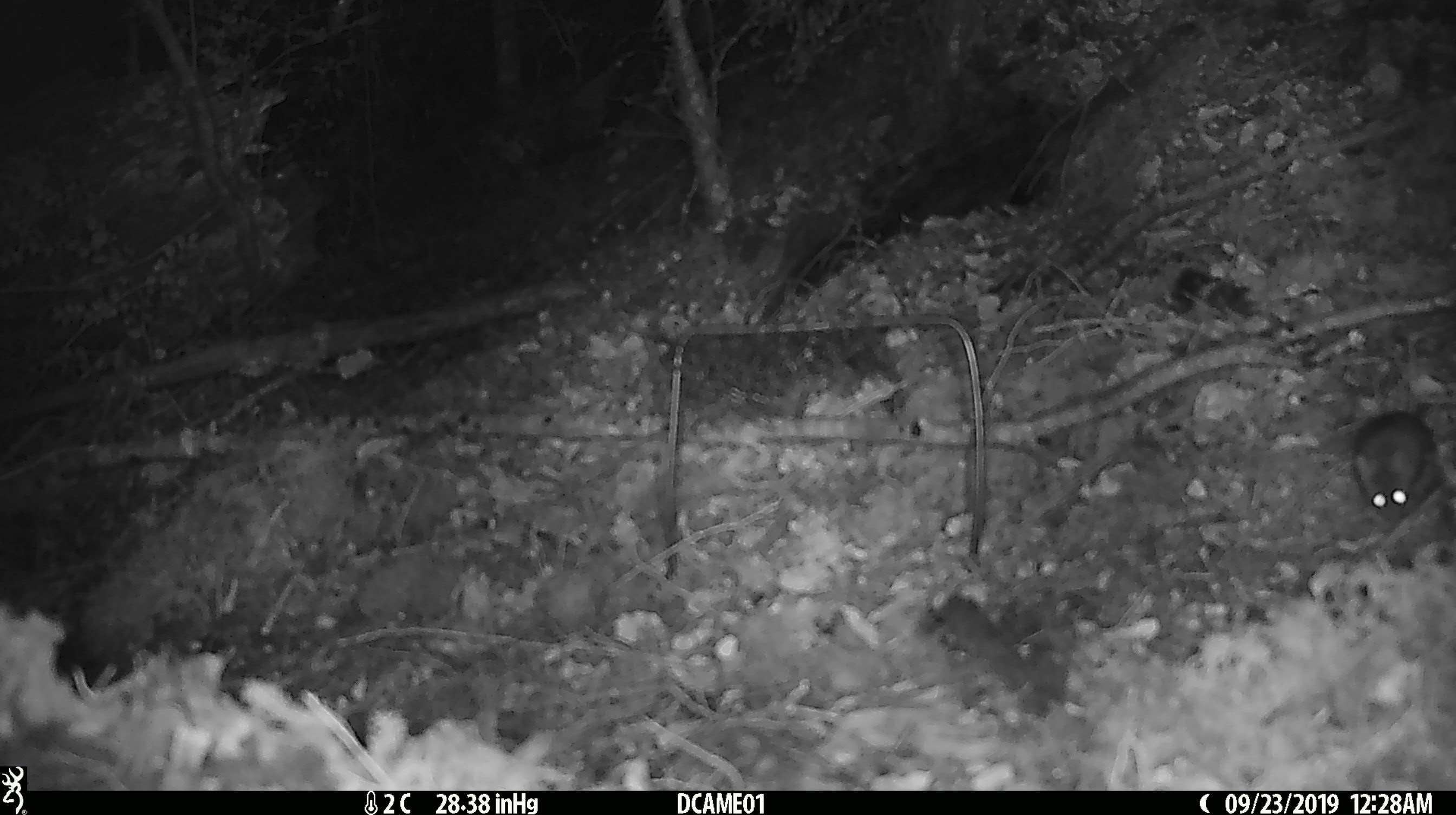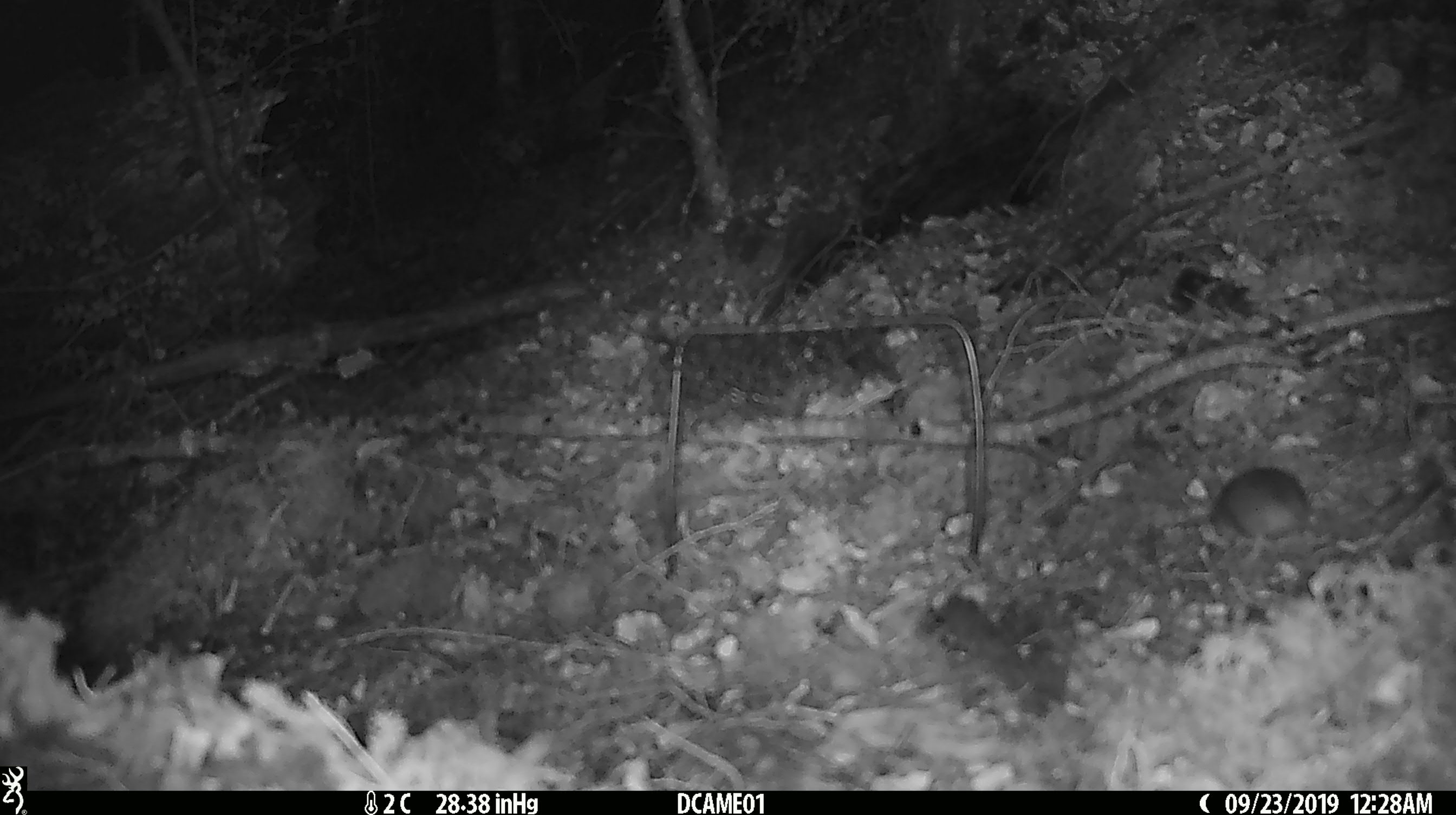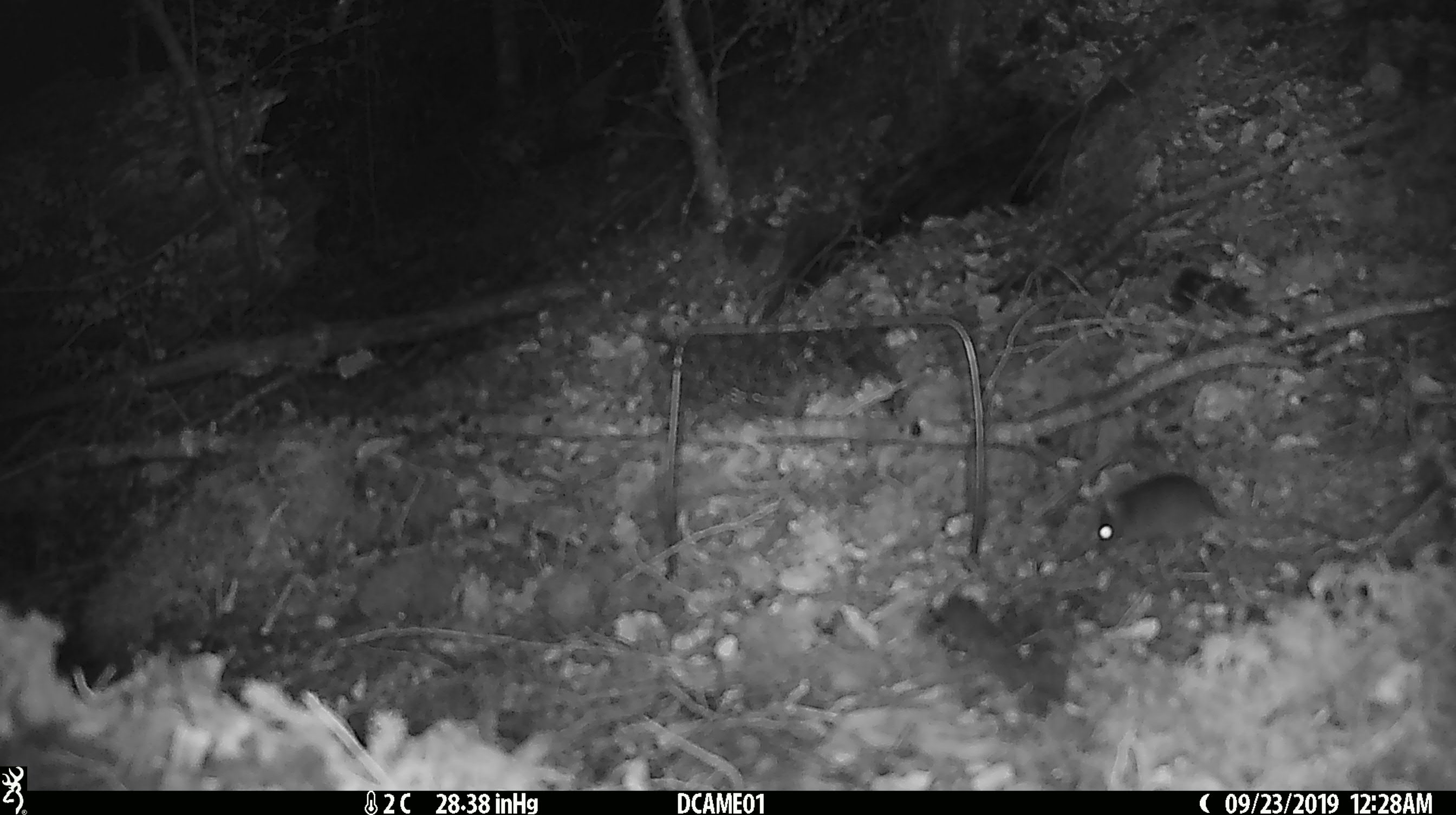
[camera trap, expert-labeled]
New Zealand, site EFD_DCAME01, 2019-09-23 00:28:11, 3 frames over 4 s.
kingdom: Animalia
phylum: Chordata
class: Mammalia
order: Rodentia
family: Muridae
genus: Mus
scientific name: Mus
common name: mouse